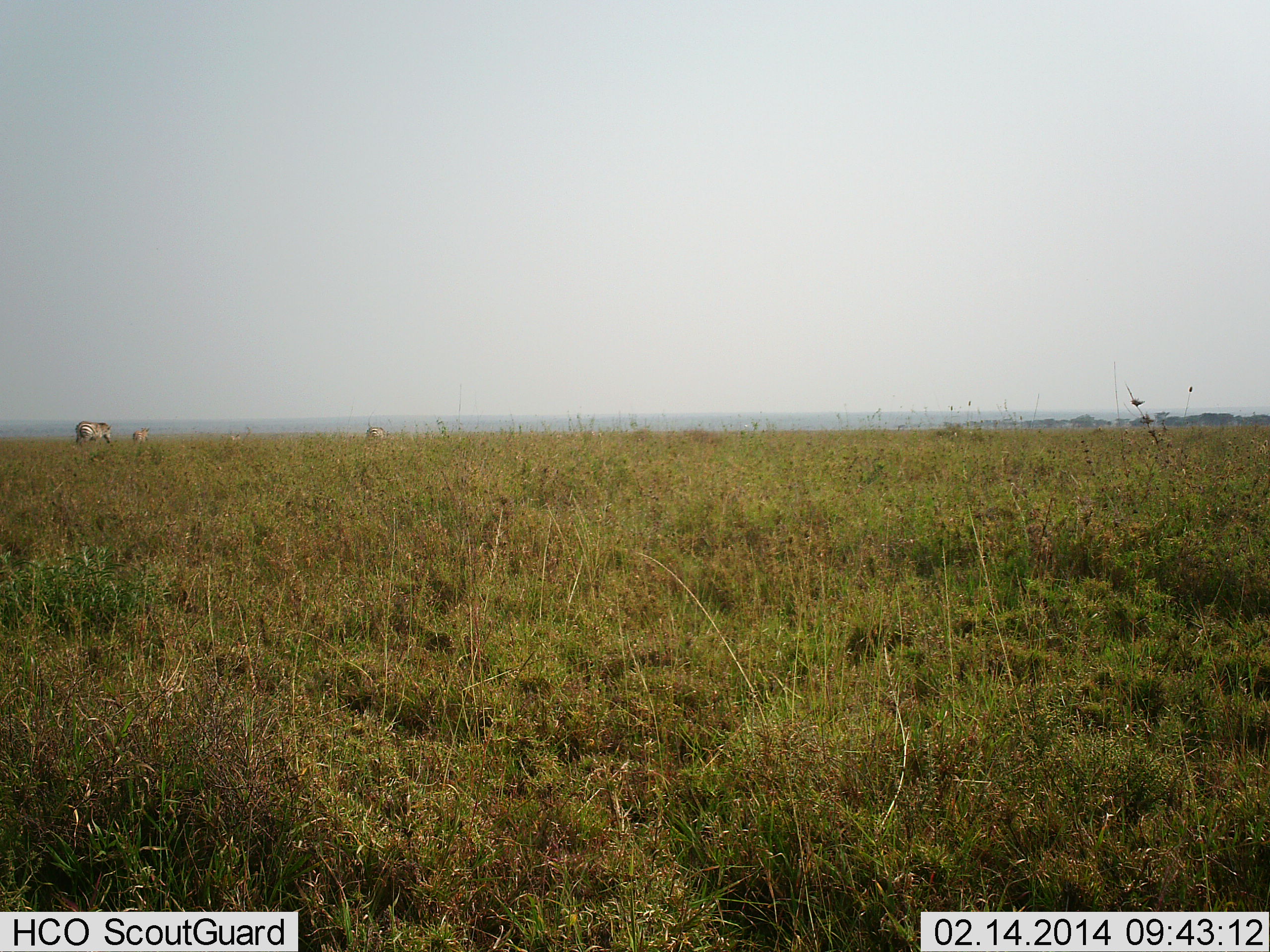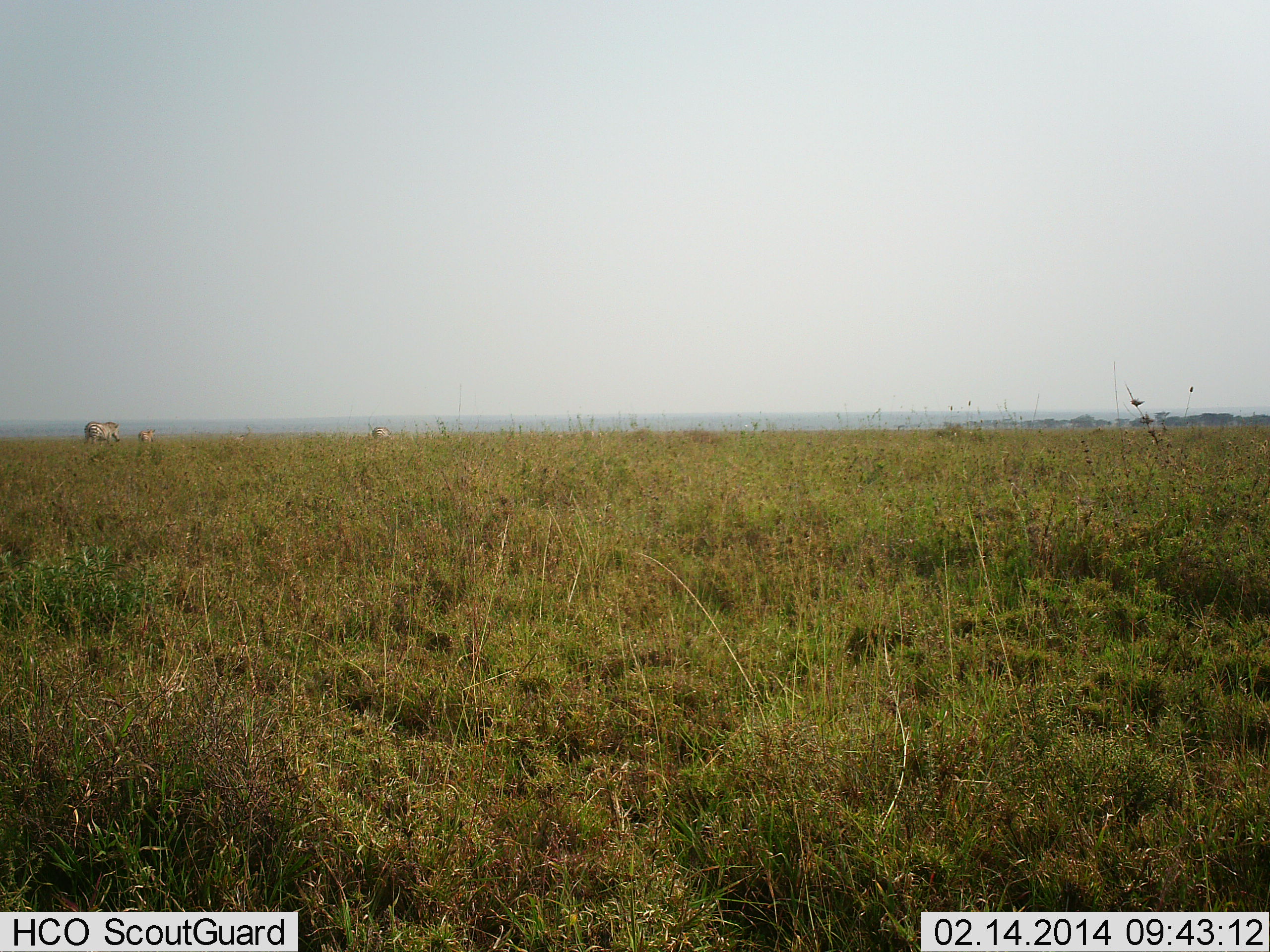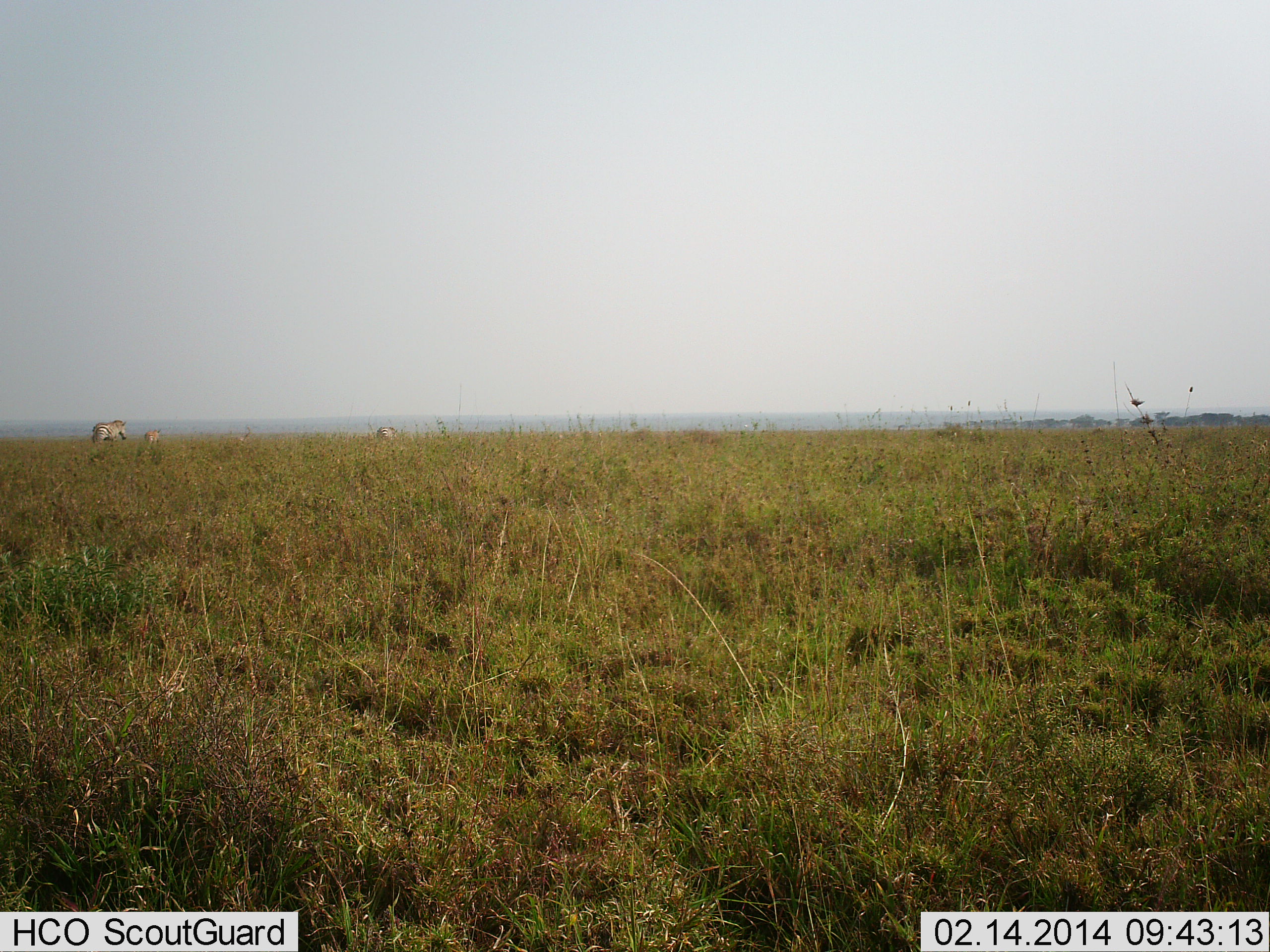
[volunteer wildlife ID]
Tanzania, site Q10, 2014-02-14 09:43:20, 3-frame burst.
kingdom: Animalia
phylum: Chordata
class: Mammalia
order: Perissodactyla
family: Equidae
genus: Equus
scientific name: Equus quagga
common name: plains zebra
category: zebra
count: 3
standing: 15%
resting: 4%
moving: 88%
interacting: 0%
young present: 23%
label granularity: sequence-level